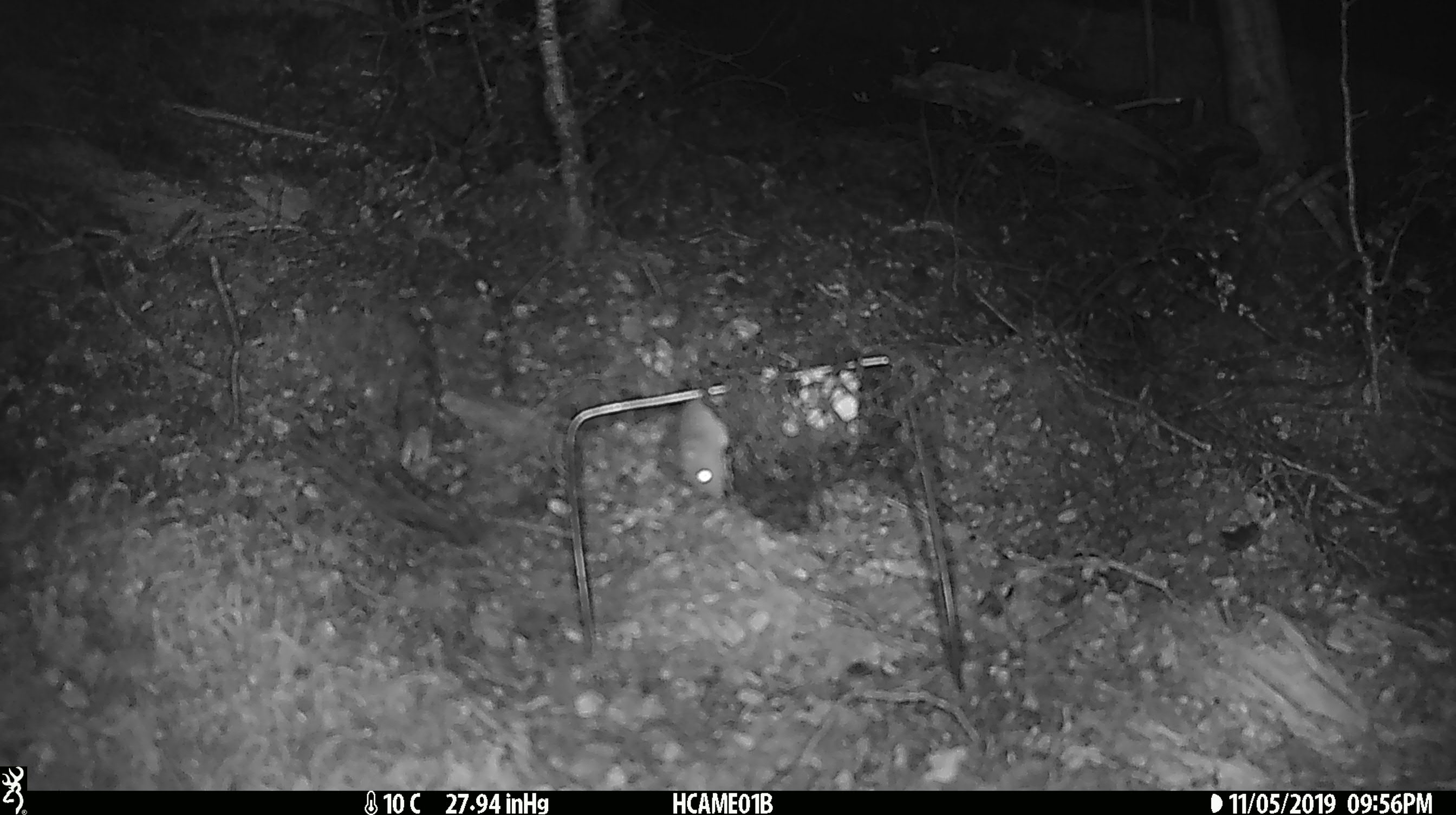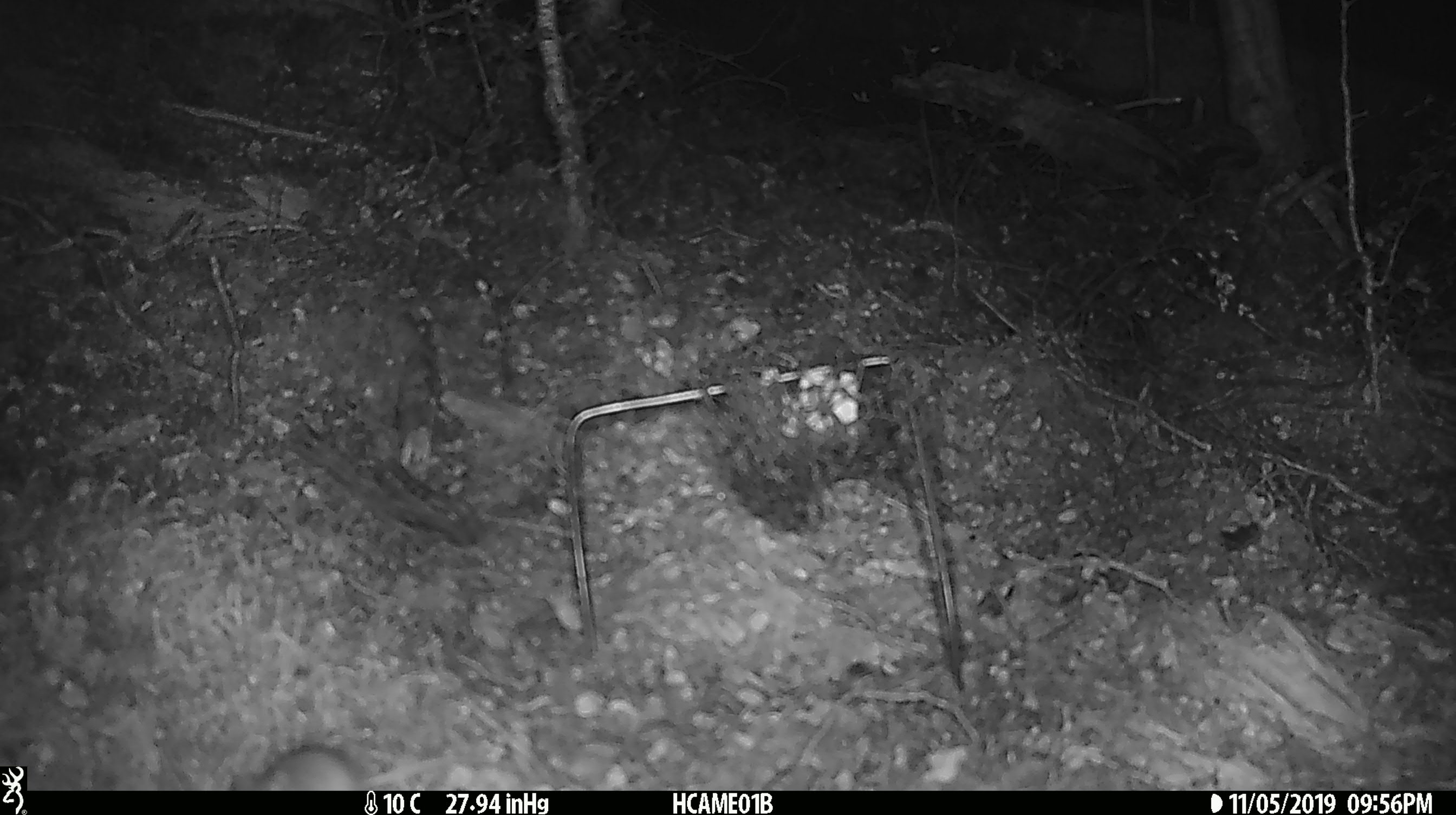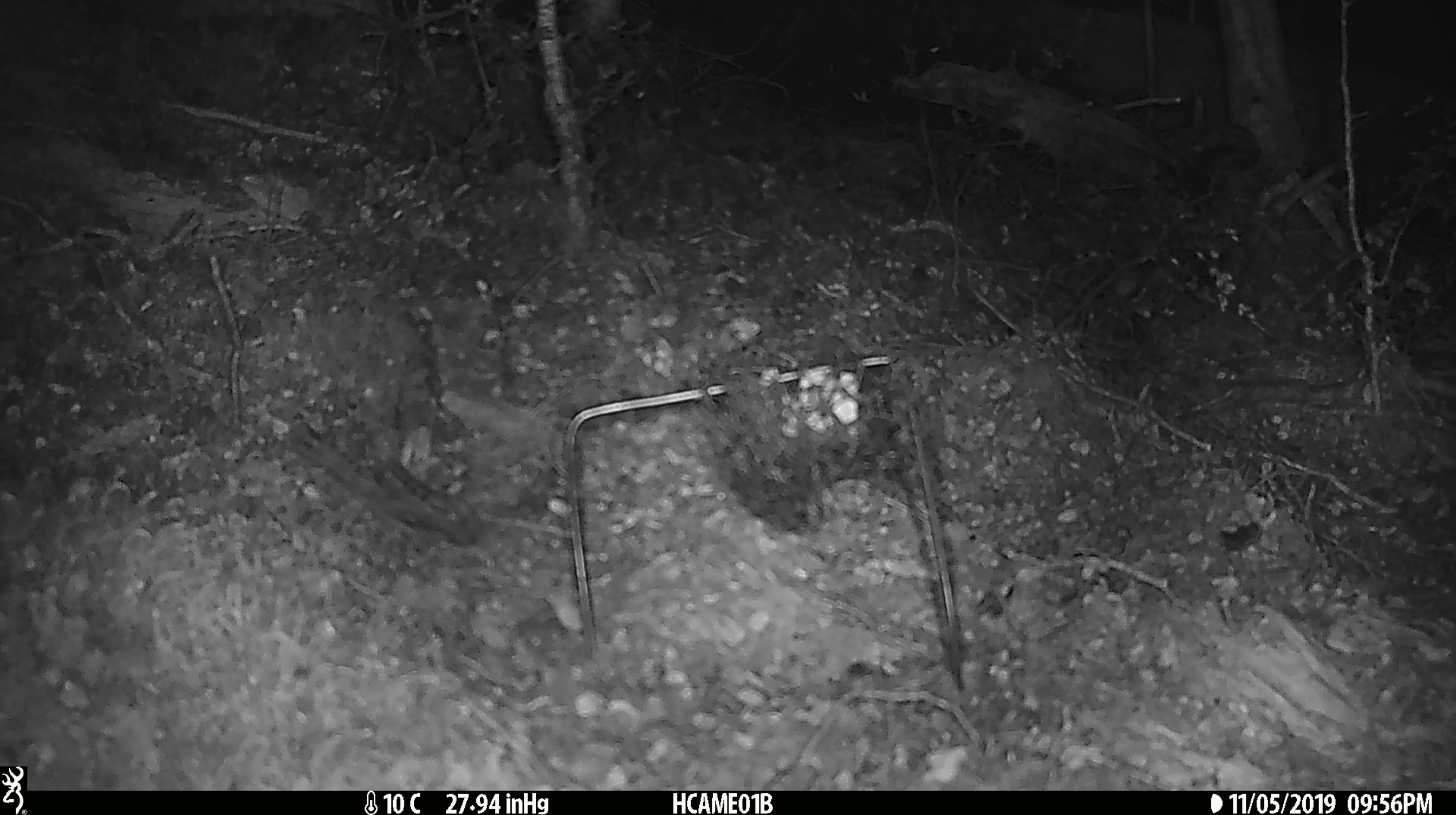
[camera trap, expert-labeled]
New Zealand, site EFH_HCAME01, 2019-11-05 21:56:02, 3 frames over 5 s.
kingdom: Animalia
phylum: Chordata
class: Mammalia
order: Rodentia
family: Muridae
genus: Mus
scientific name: Mus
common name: mouse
Mouse (Mus).